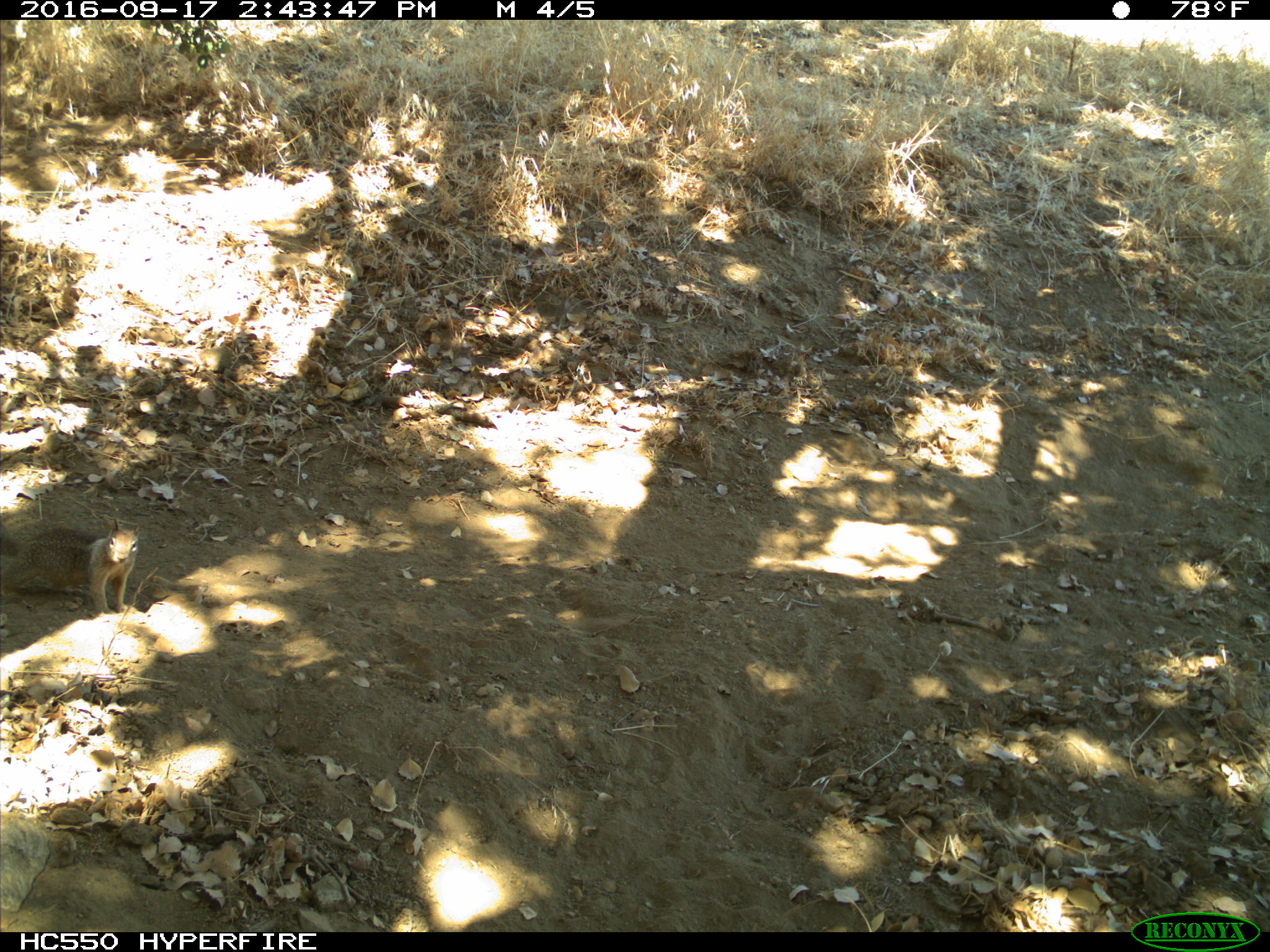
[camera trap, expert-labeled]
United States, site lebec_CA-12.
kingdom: Animalia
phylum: Chordata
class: Mammalia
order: Rodentia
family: Sciuridae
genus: Otospermophilus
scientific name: Otospermophilus beecheyi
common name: california ground squirrel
Otospermophilus beecheyi (california ground squirrel).